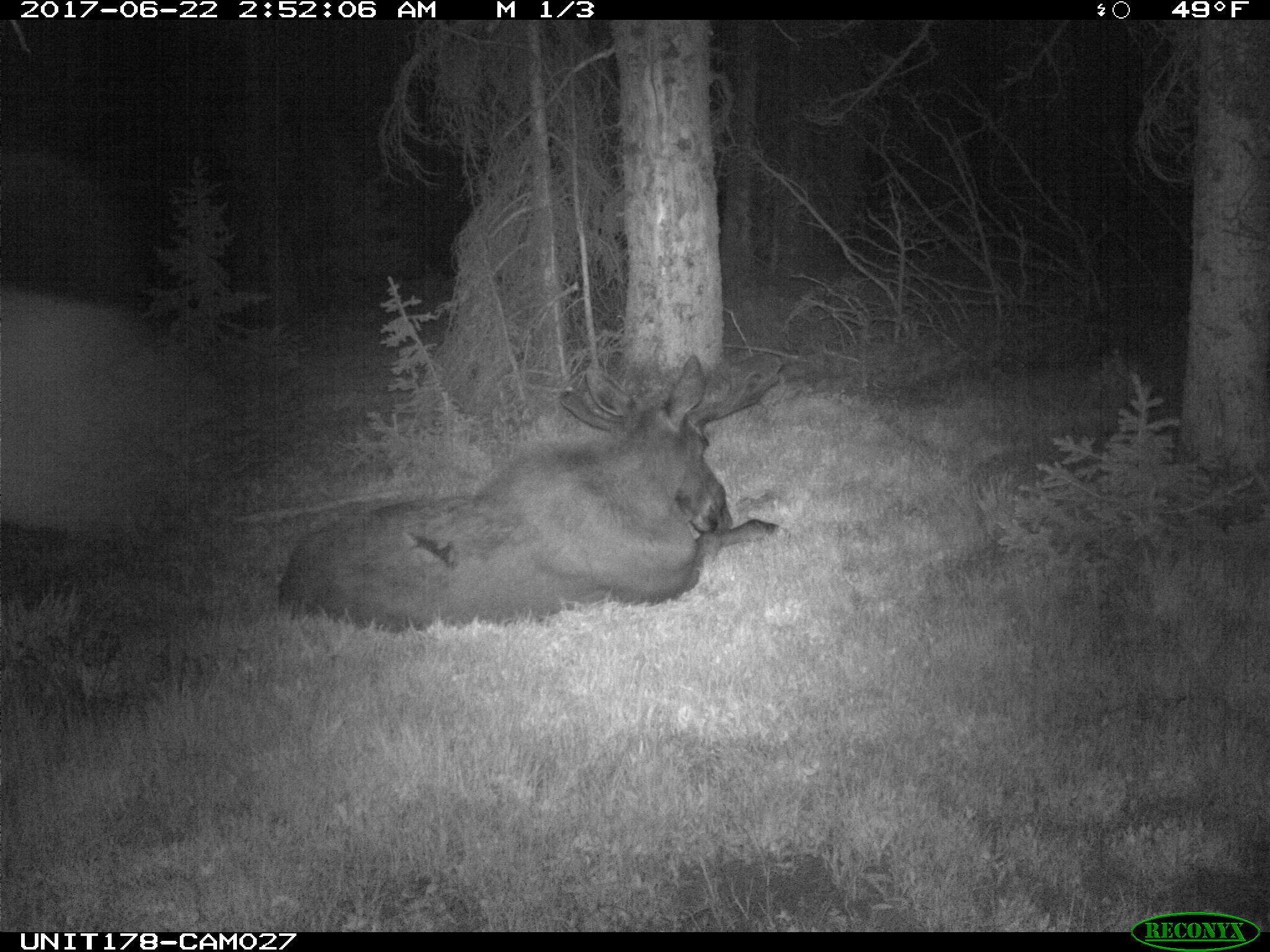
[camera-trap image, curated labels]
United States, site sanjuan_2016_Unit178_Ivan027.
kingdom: Animalia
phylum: Chordata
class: Mammalia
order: Artiodactyla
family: Cervidae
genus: Alces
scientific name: Alces alces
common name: moose